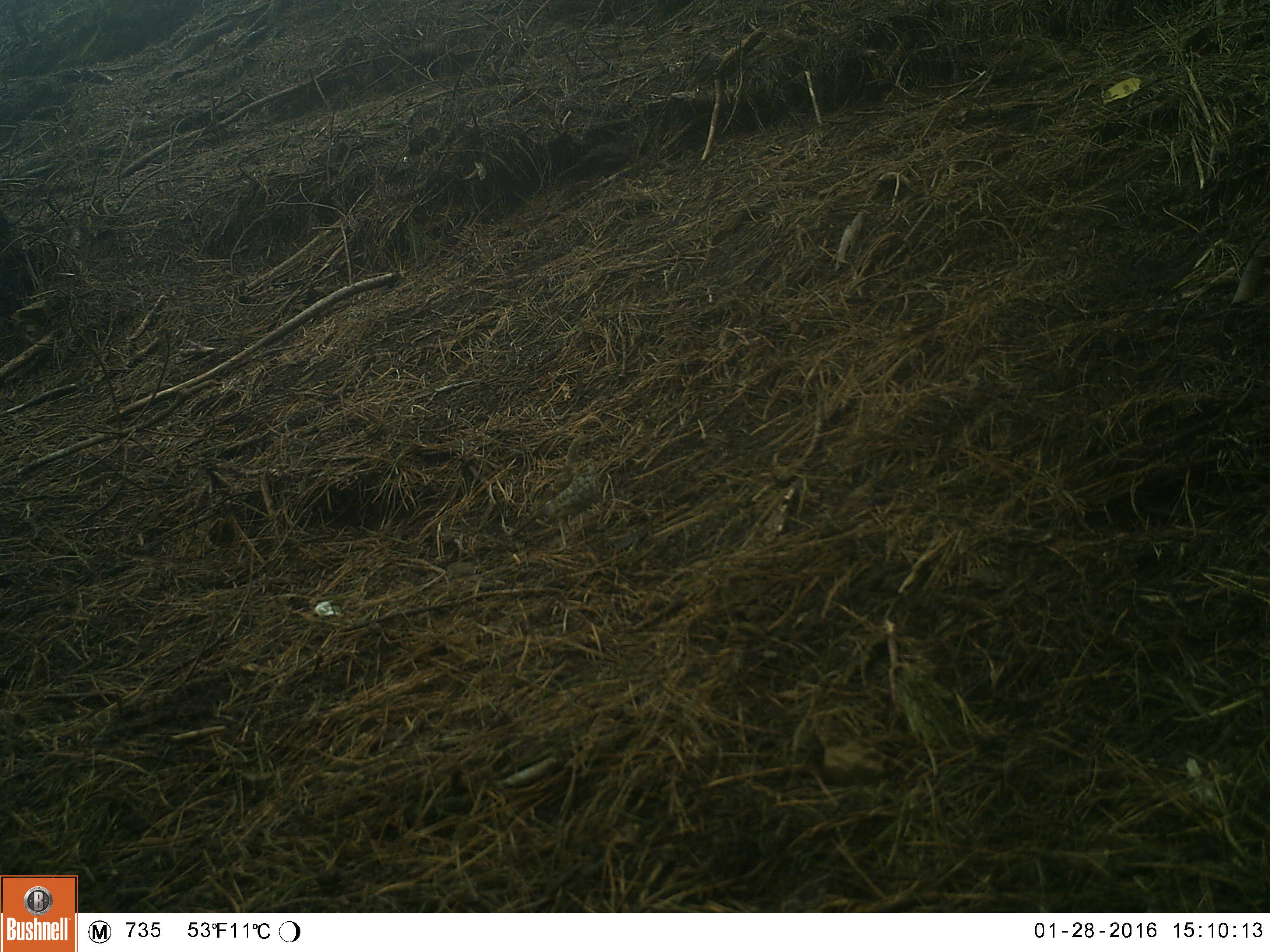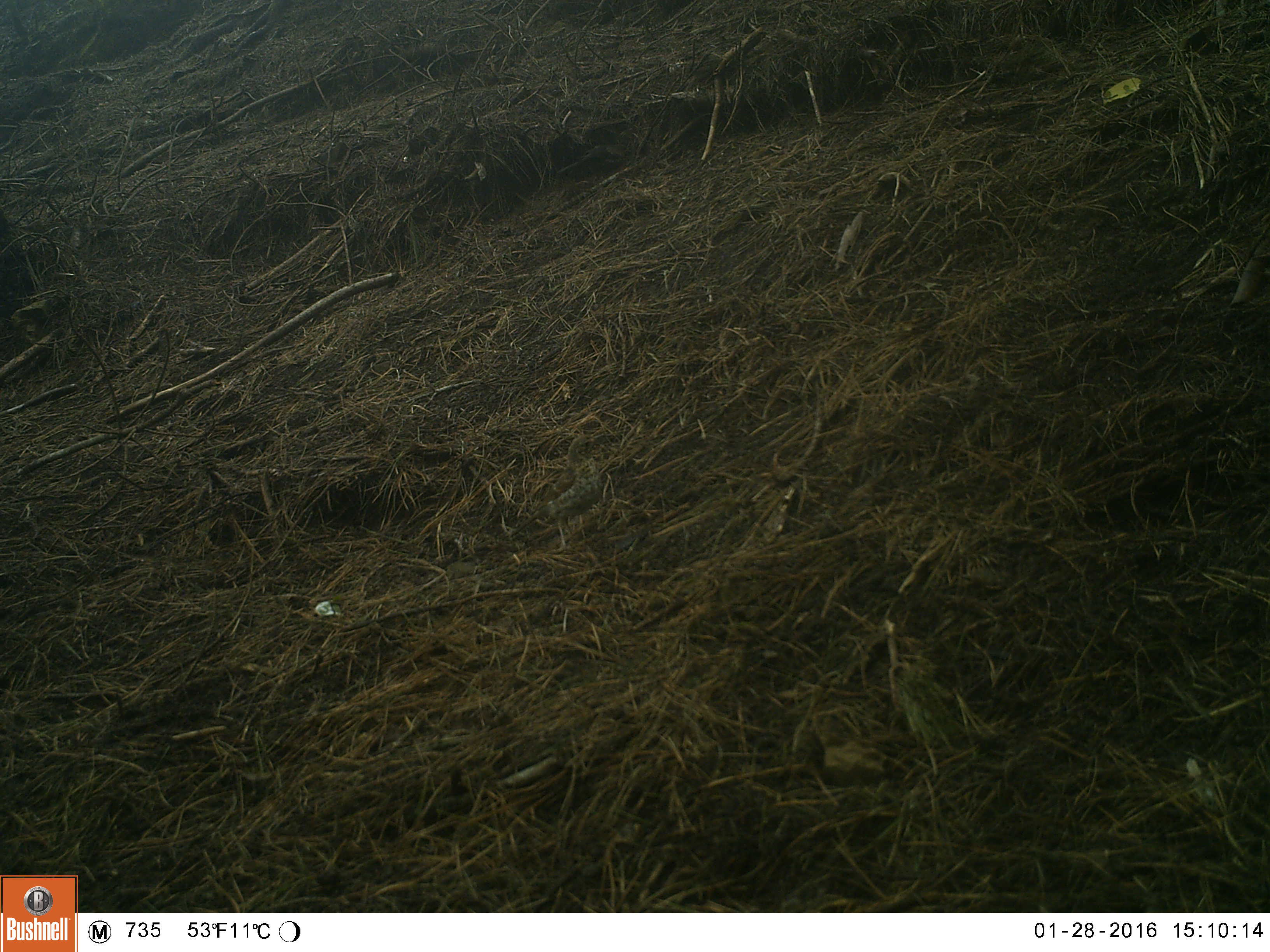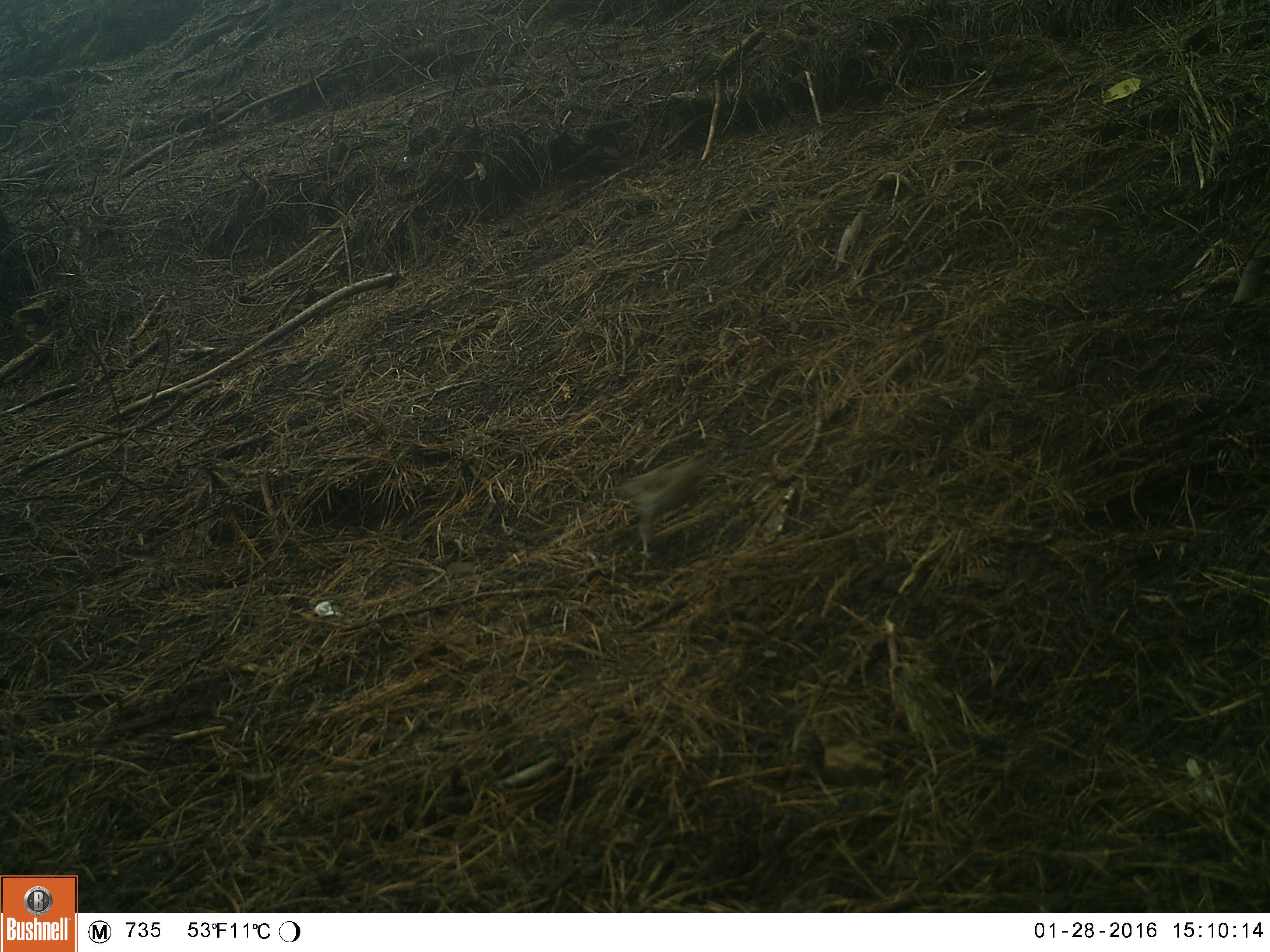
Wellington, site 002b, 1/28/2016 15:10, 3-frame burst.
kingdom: Animalia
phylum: Chordata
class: Aves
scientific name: Aves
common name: bird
Bird (Aves).